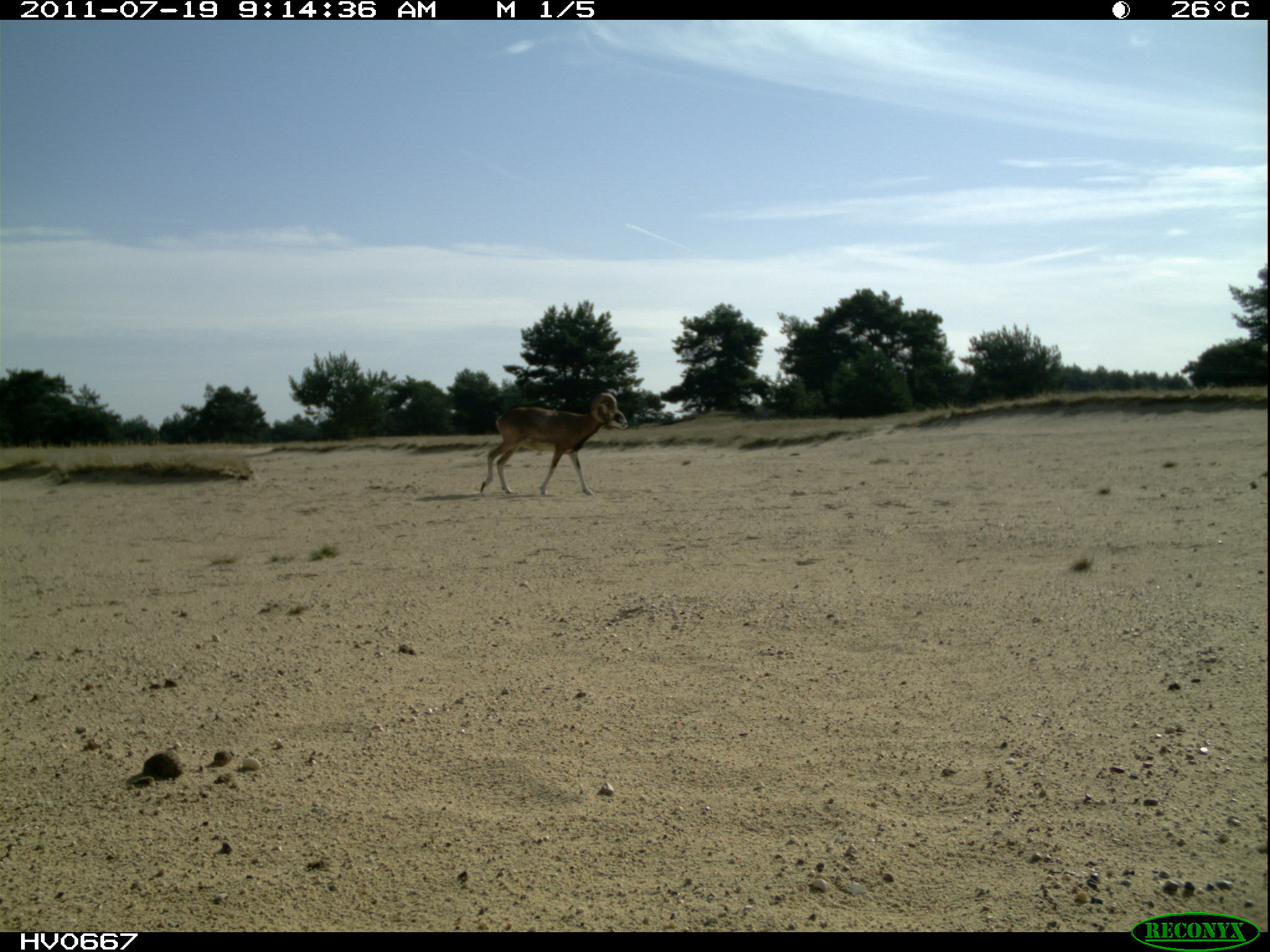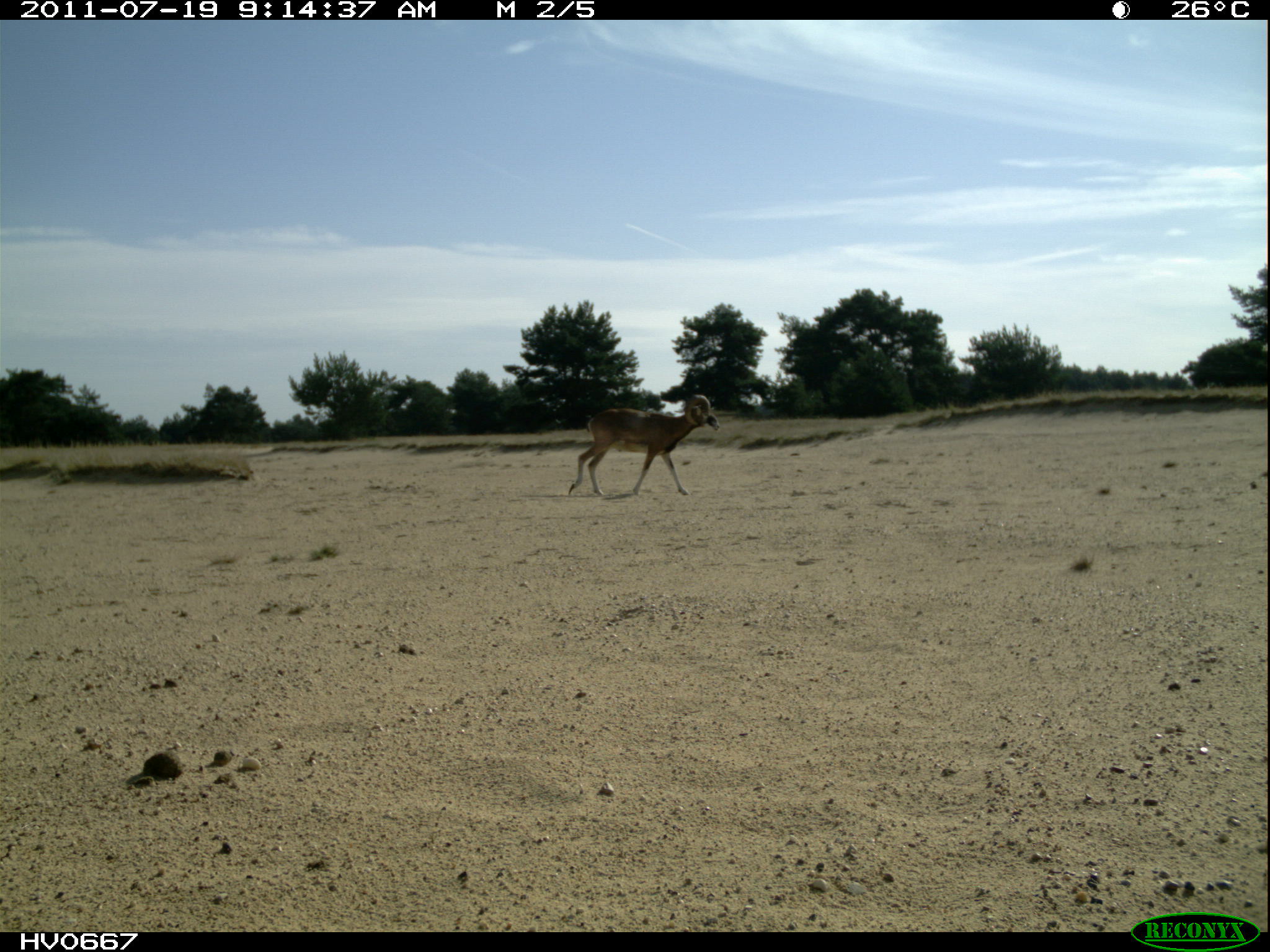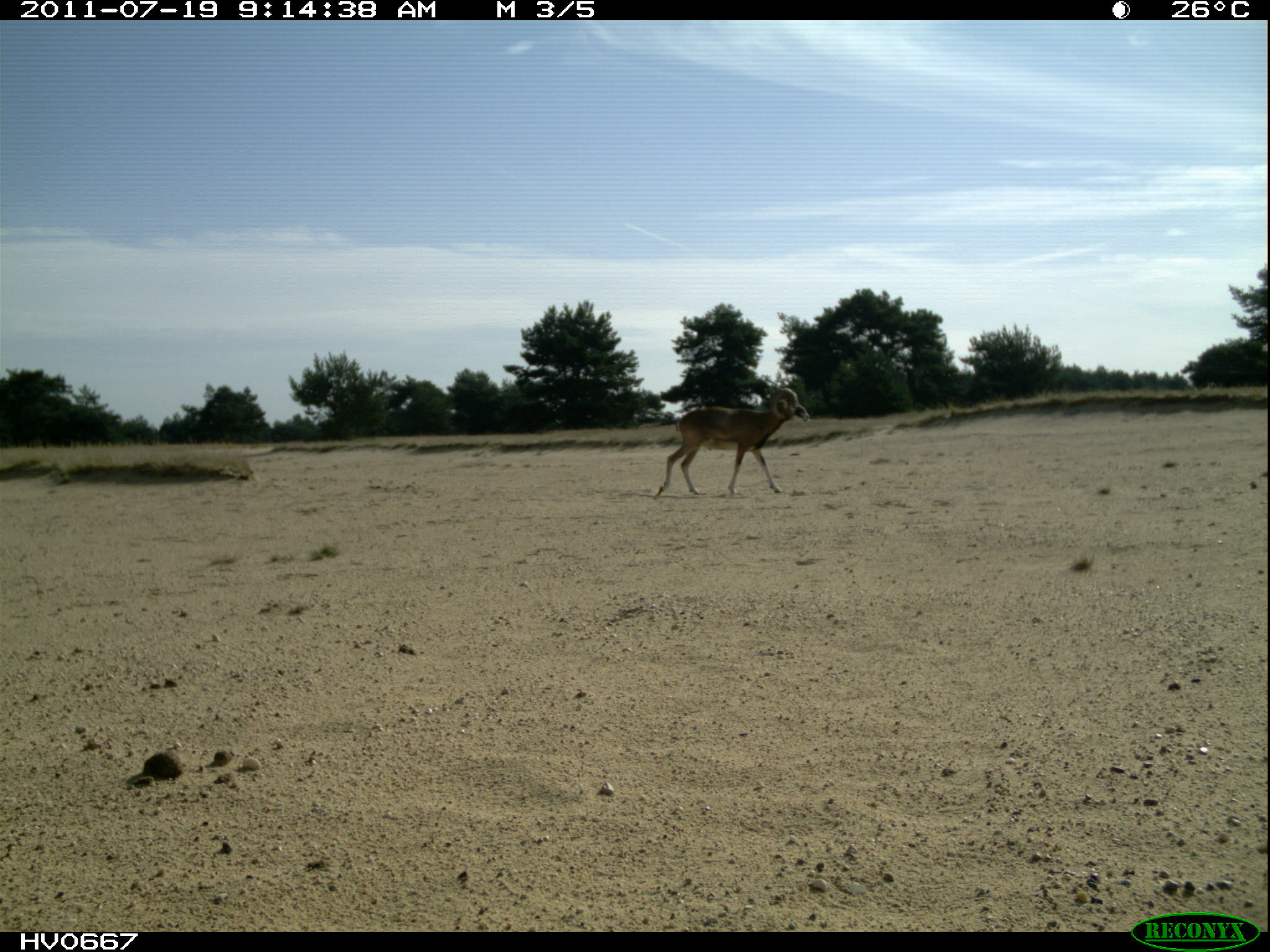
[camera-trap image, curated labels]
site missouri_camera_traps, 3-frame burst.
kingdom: Animalia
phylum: Chordata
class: Mammalia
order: Artiodactyla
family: Bovidae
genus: Ovis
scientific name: Ovis ammon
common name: mouflon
Mouflon (Ovis ammon). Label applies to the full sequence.